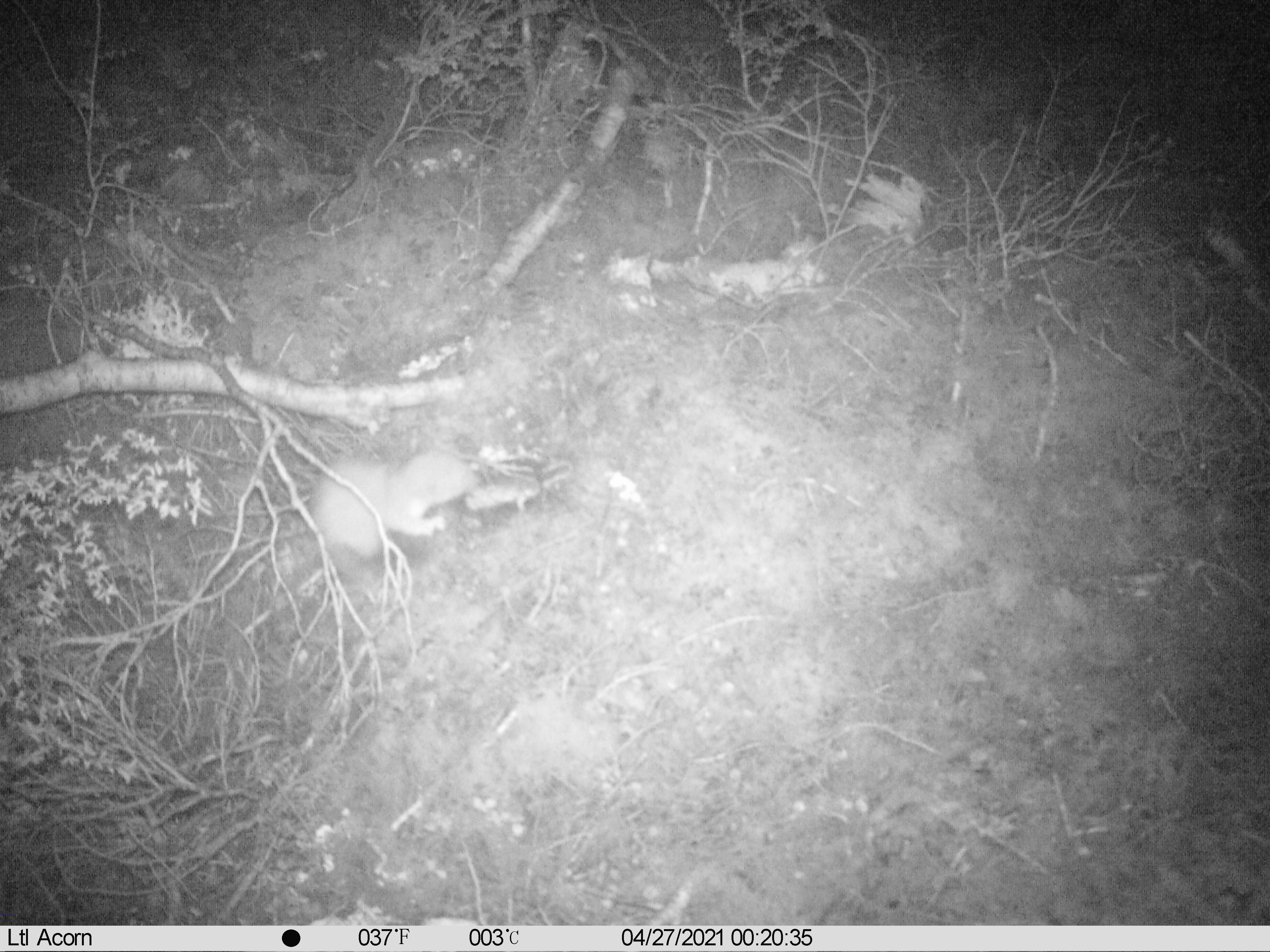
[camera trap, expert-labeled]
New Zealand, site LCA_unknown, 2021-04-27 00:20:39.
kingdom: Animalia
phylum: Chordata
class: Mammalia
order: Carnivora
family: Mustelidae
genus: Mustela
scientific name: Mustela erminea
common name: stoat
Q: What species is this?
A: Stoat (Mustela erminea).